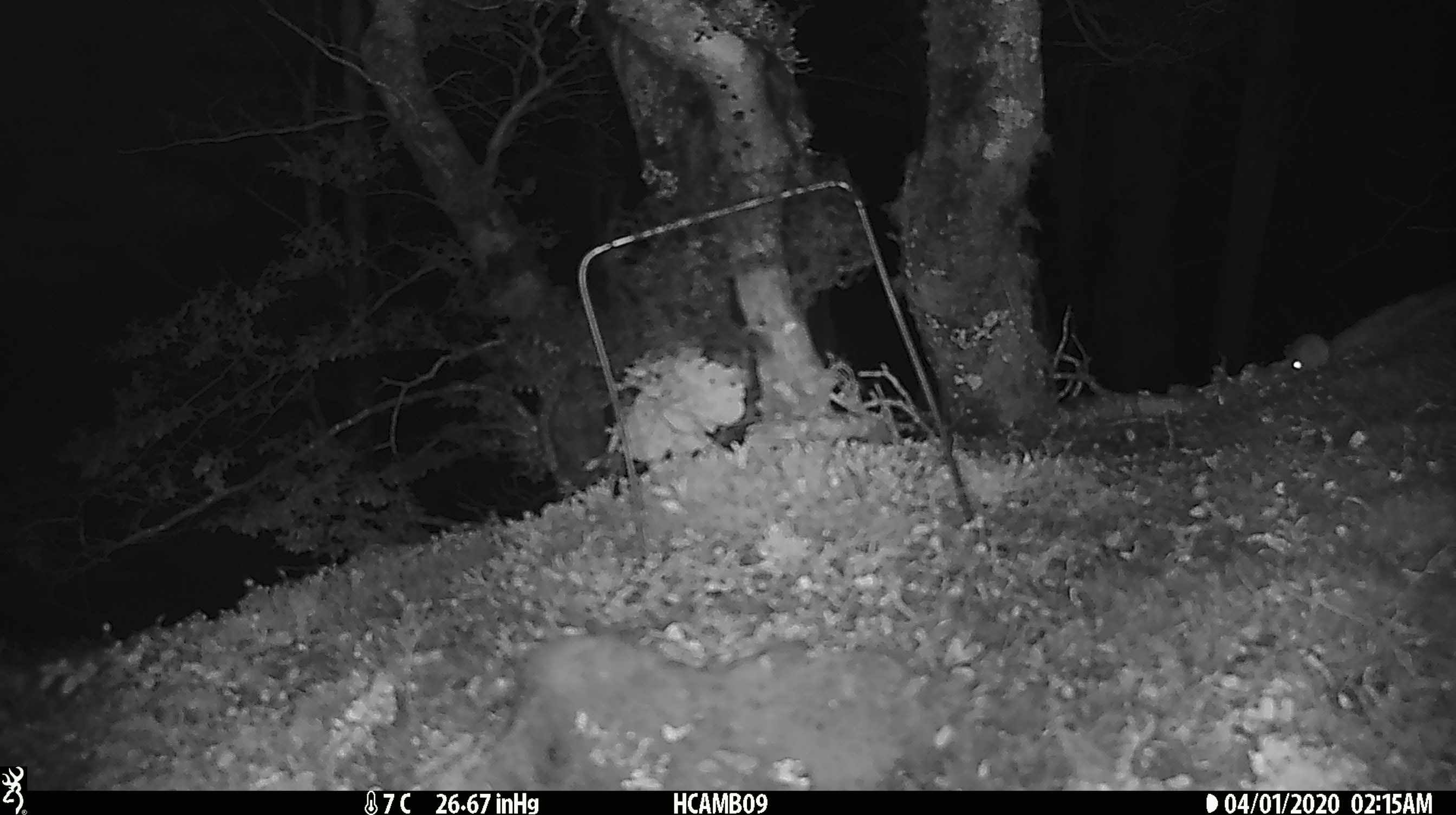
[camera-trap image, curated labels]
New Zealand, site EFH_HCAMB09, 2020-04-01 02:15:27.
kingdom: Animalia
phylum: Chordata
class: Mammalia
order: Rodentia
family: Muridae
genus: Mus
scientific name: Mus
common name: mouse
Mouse (Mus).